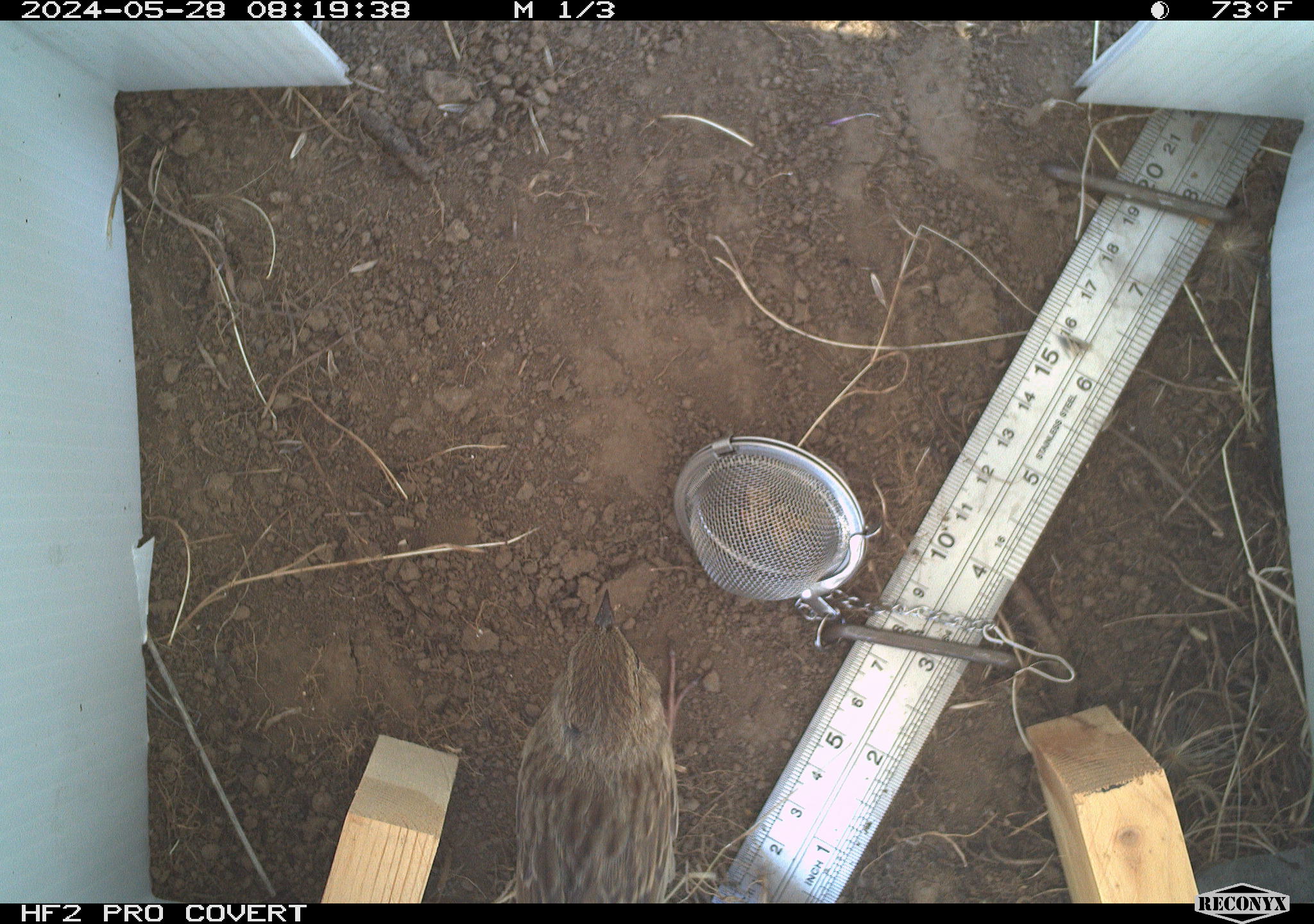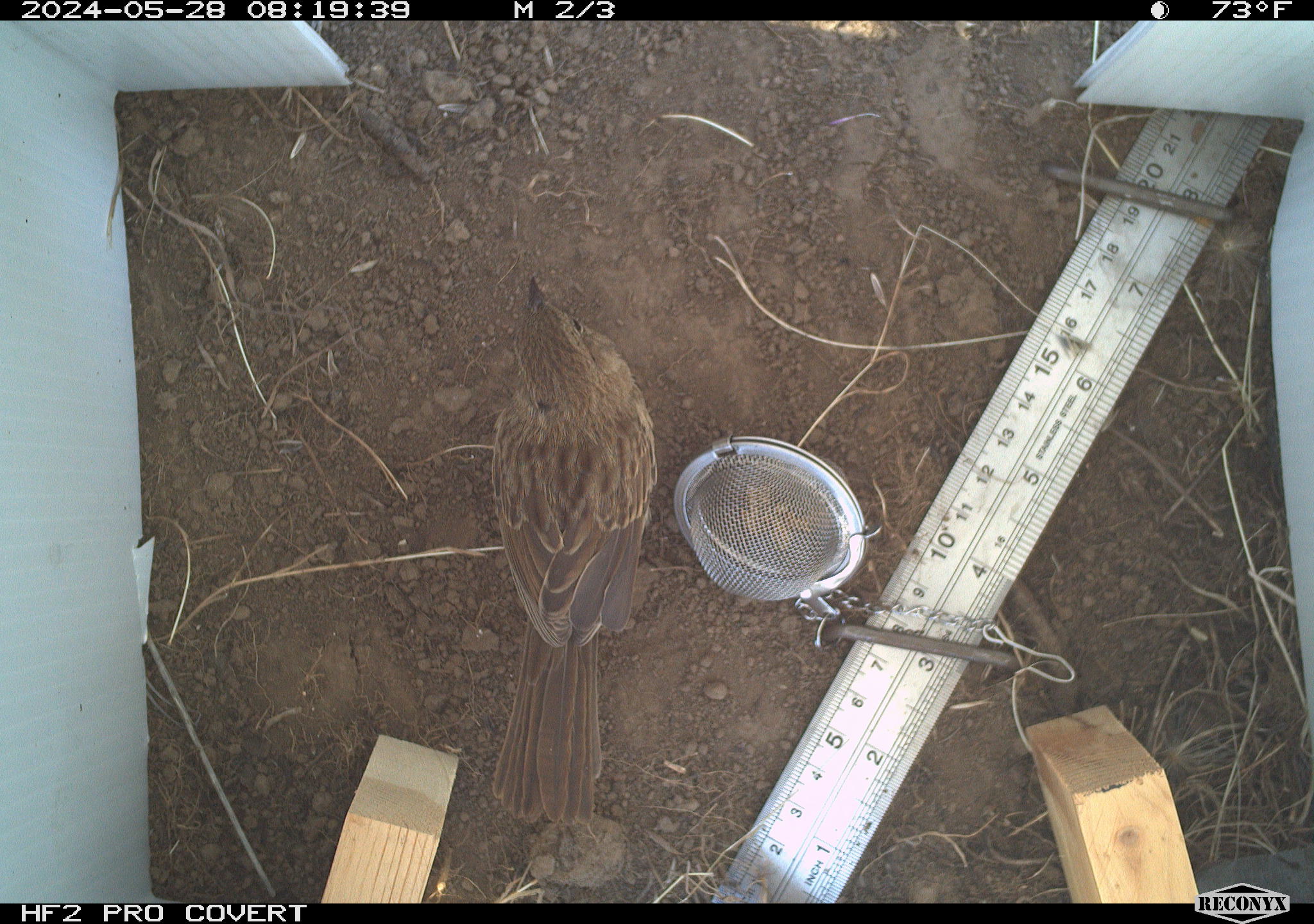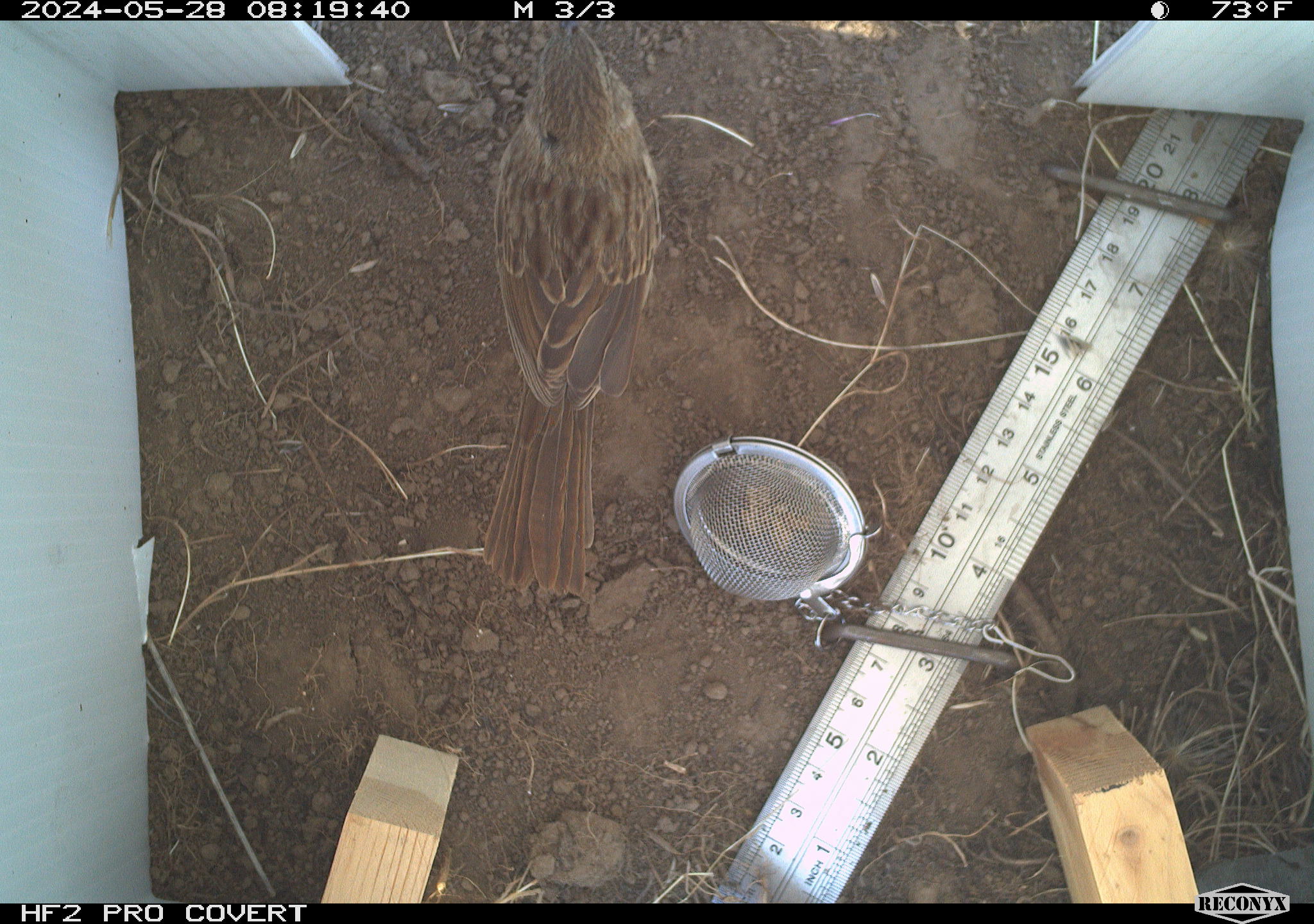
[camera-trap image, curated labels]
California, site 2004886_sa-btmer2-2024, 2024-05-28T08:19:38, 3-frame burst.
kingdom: Animalia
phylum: Chordata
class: Aves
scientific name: Aves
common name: bird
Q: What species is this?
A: Bird (Aves).